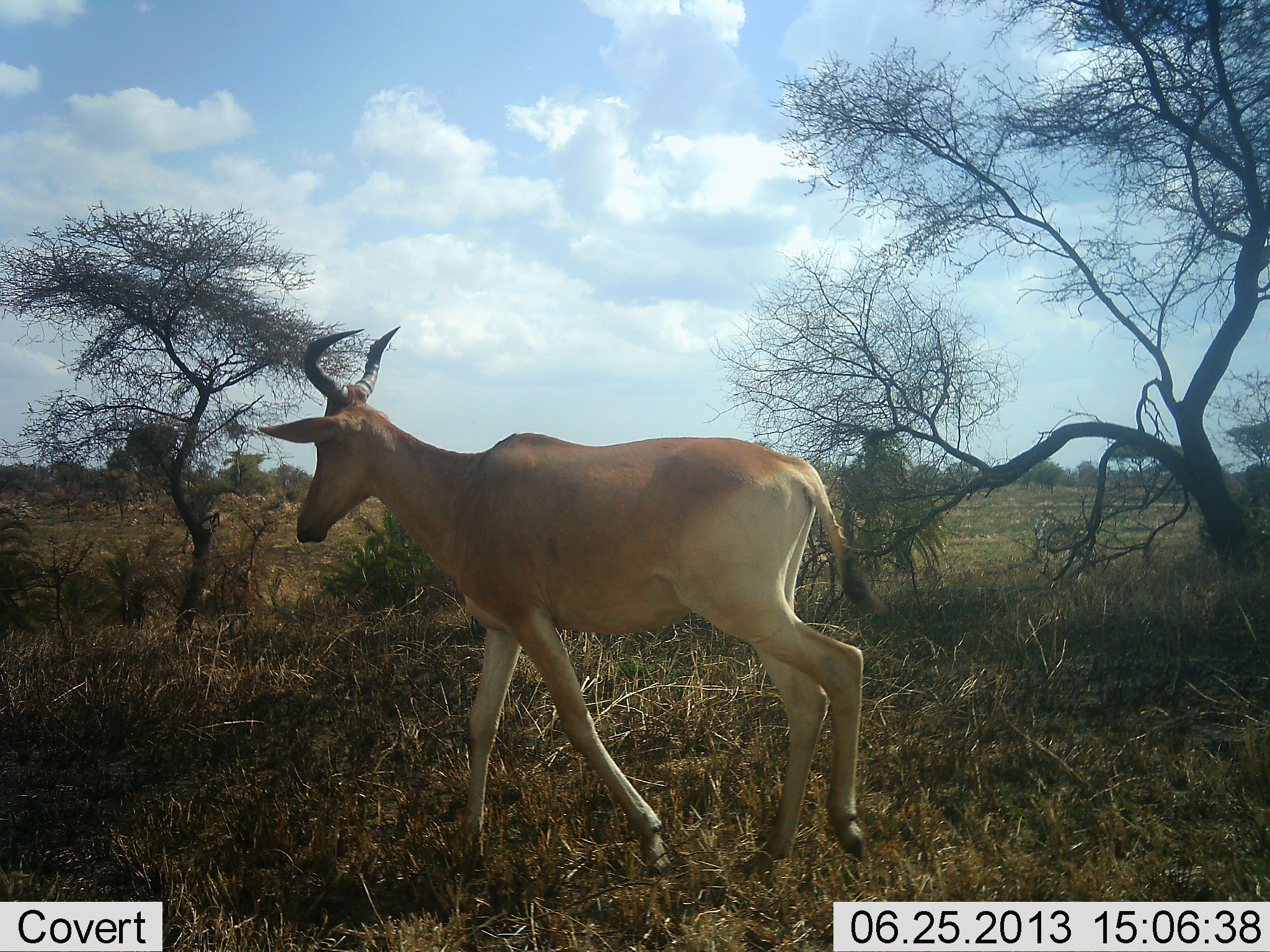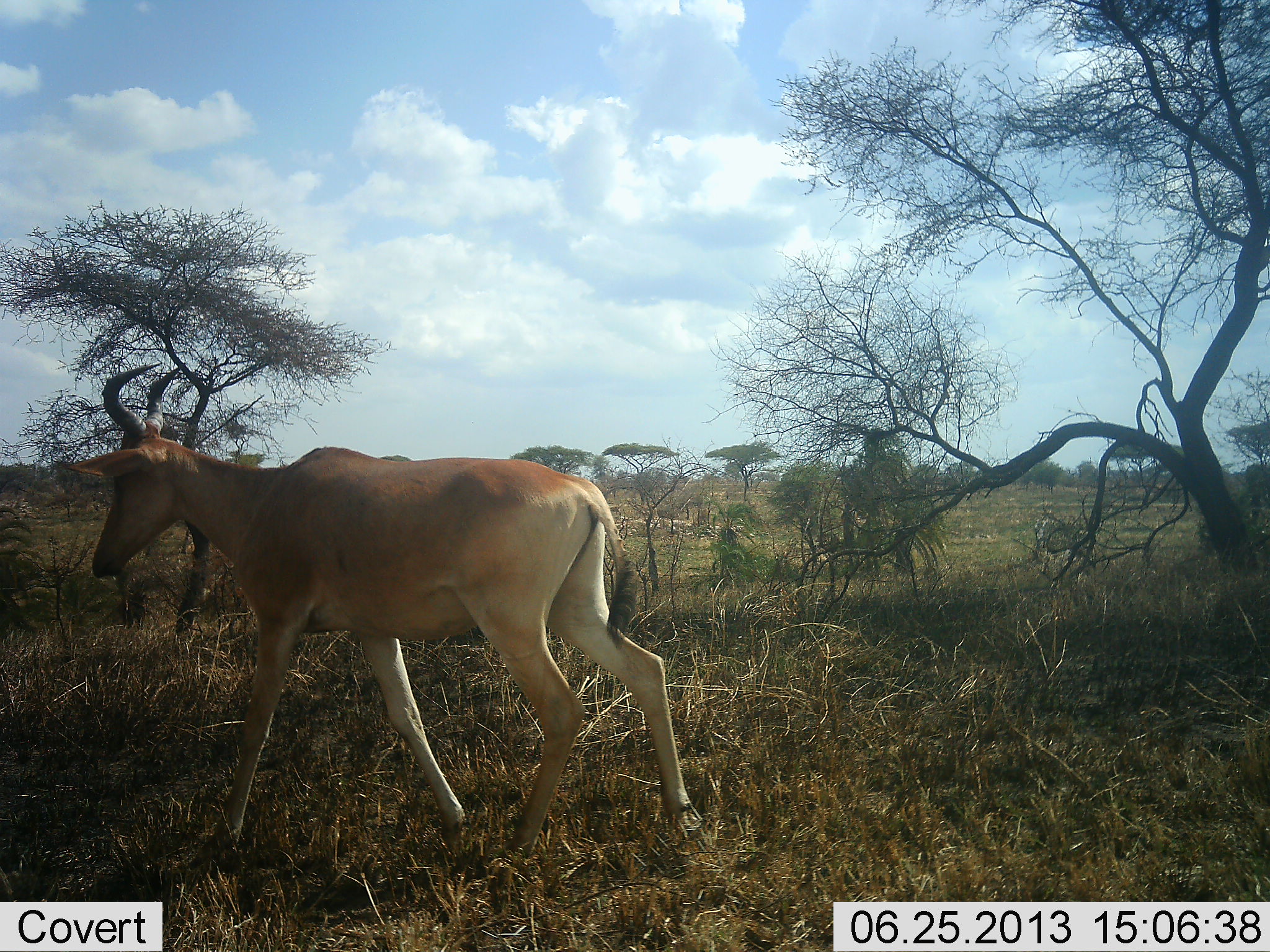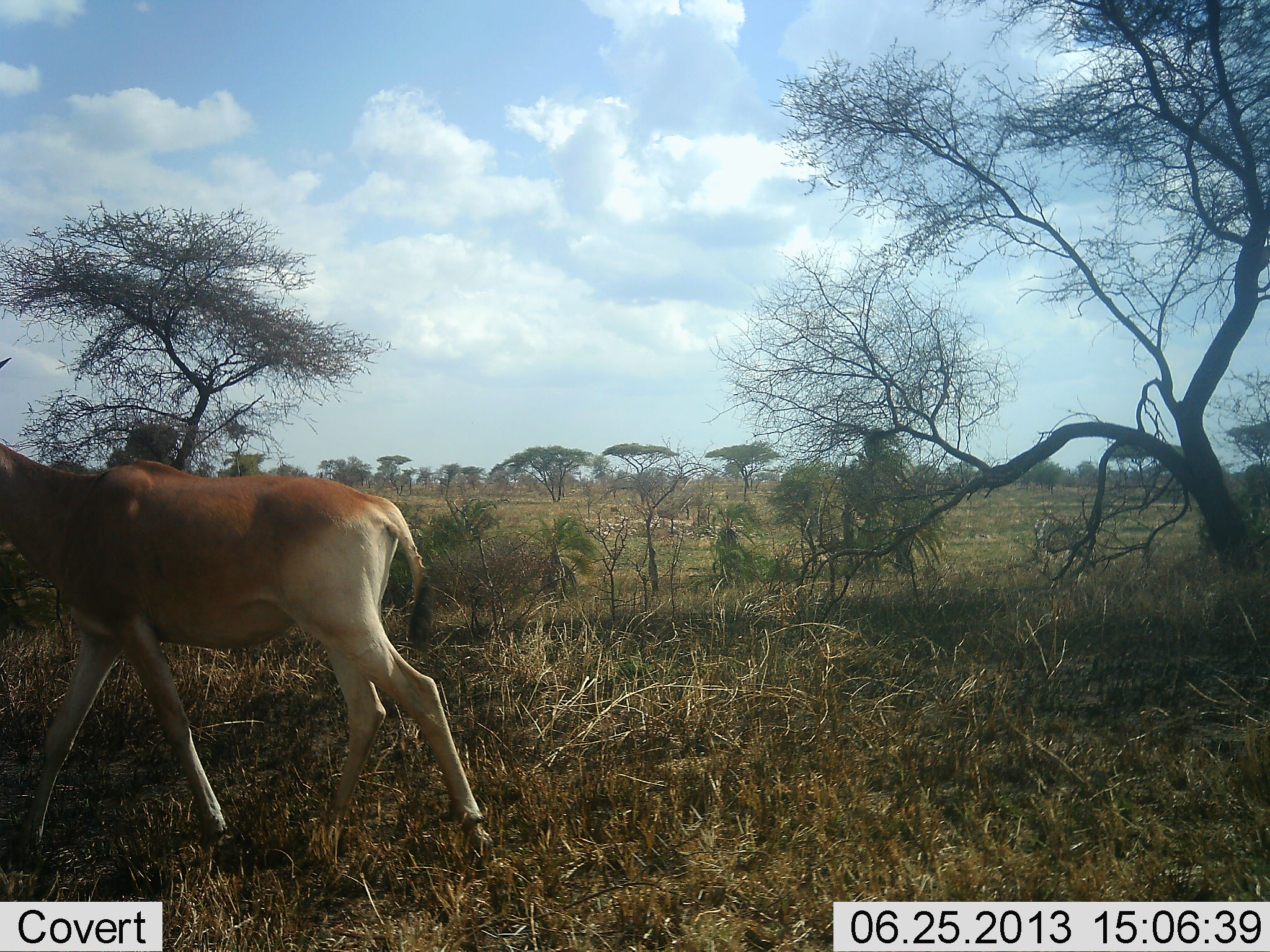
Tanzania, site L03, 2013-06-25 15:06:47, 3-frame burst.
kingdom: Animalia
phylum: Chordata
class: Mammalia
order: Artiodactyla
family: Bovidae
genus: Alcelaphus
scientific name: Alcelaphus buselaphus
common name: hartebeest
Hartebeest (Alcelaphus buselaphus), count 1. Behavior (volunteer vote fractions): standing 0%, resting 0%, moving 100%, interacting 0%. Young present (vote fraction): 0%. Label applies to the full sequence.